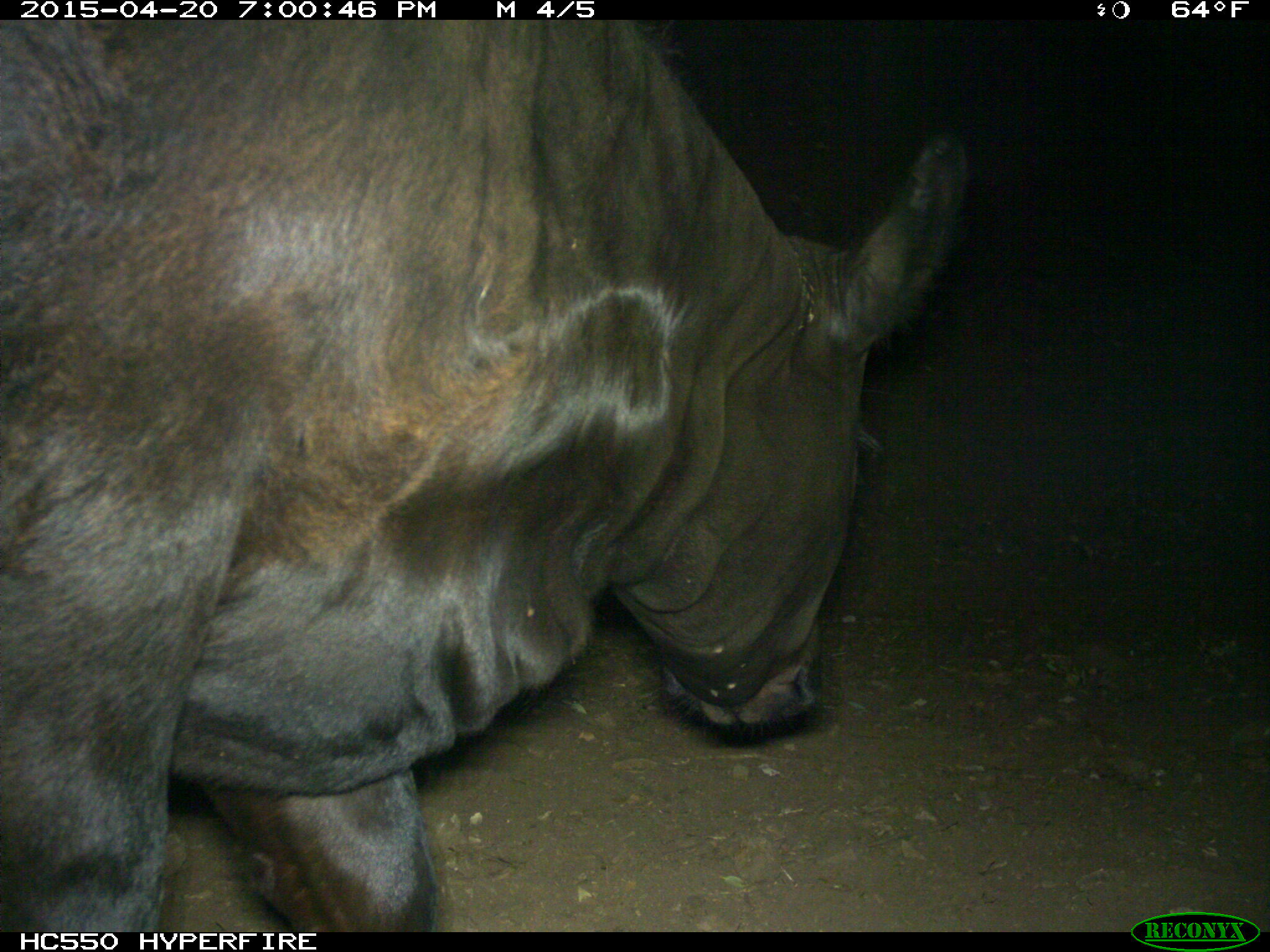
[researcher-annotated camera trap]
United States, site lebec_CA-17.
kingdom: Animalia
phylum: Chordata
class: Mammalia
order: Artiodactyla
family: Bovidae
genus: Bos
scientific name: Bos taurus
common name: domestic cow